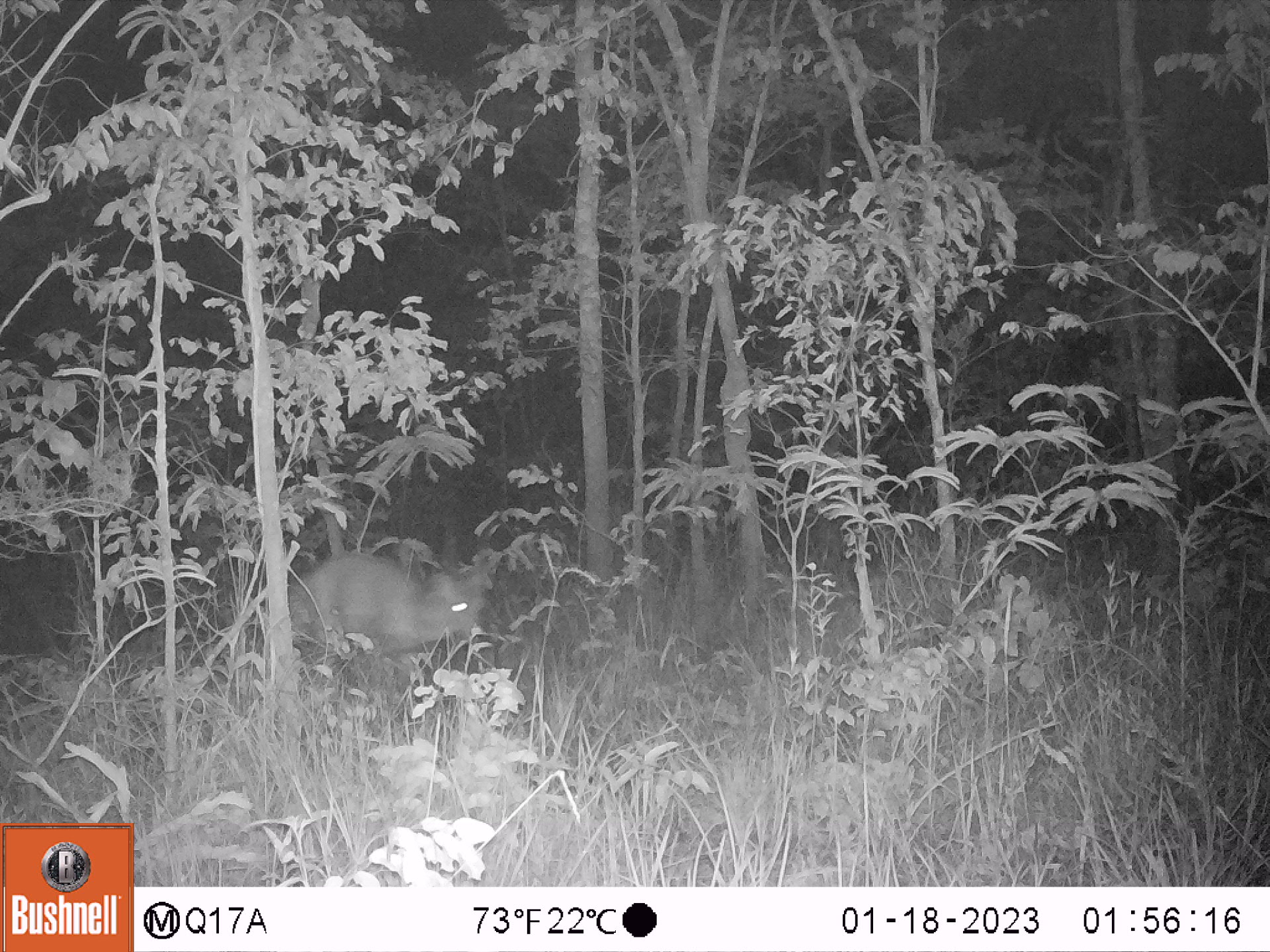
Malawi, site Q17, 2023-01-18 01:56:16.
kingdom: Animalia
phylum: Chordata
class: Mammalia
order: Artiodactyla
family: Bovidae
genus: Tragelaphus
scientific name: Tragelaphus sylvaticus sylvaticus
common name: cape bushbuck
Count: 1.